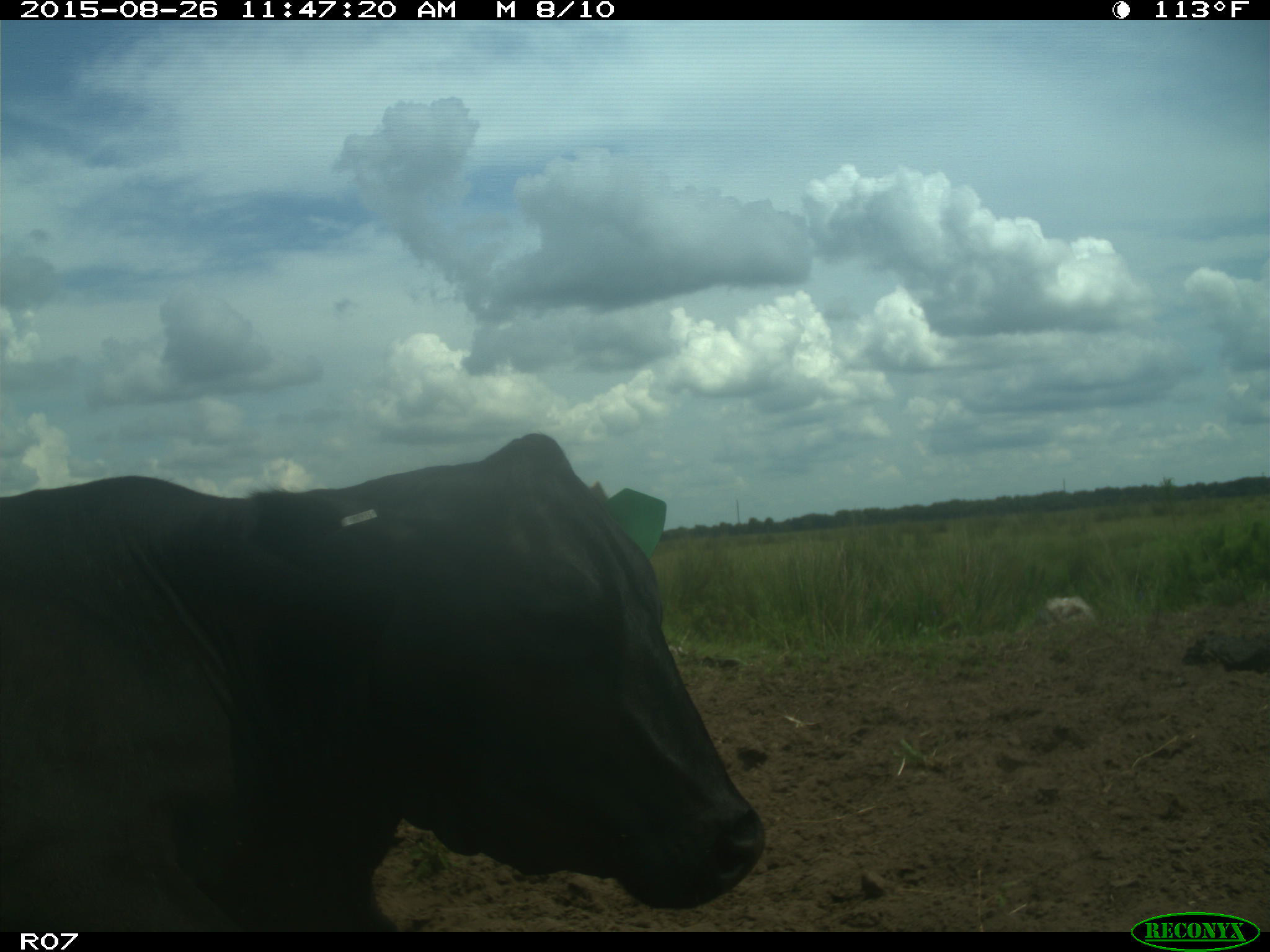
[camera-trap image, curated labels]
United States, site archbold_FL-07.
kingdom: Animalia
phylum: Chordata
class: Mammalia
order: Artiodactyla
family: Bovidae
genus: Bos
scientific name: Bos taurus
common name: domestic cow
Bos taurus (domestic cow).